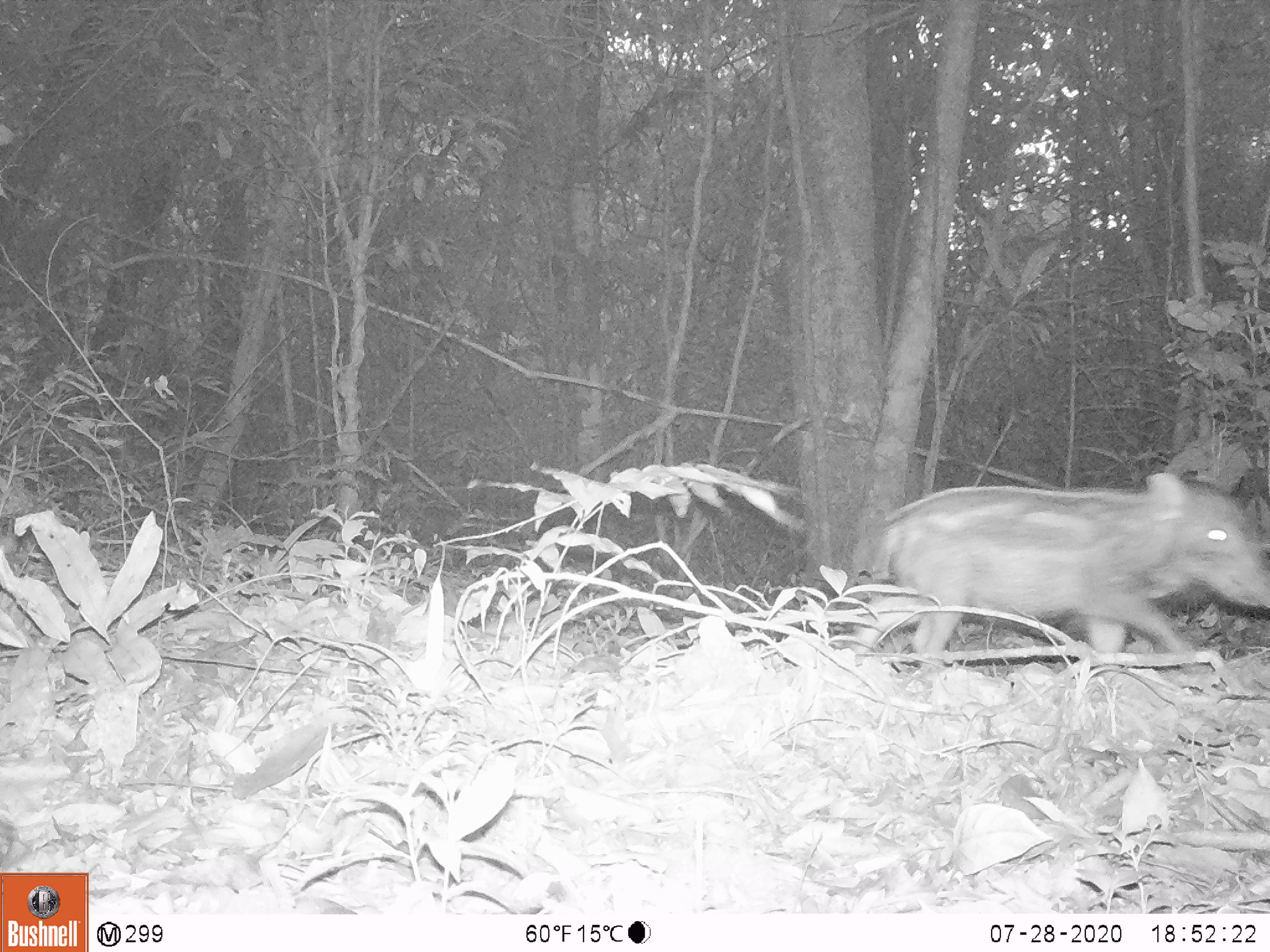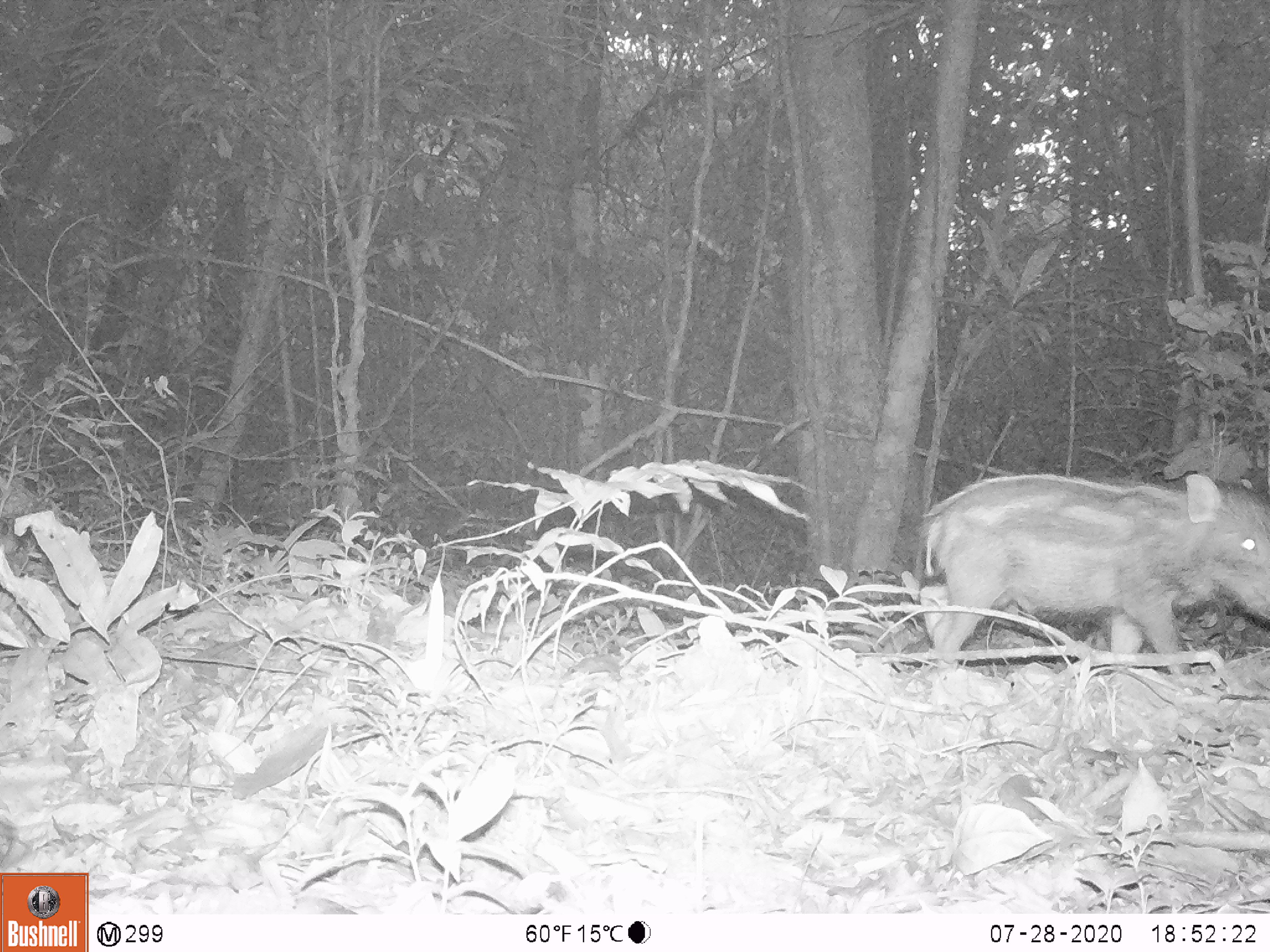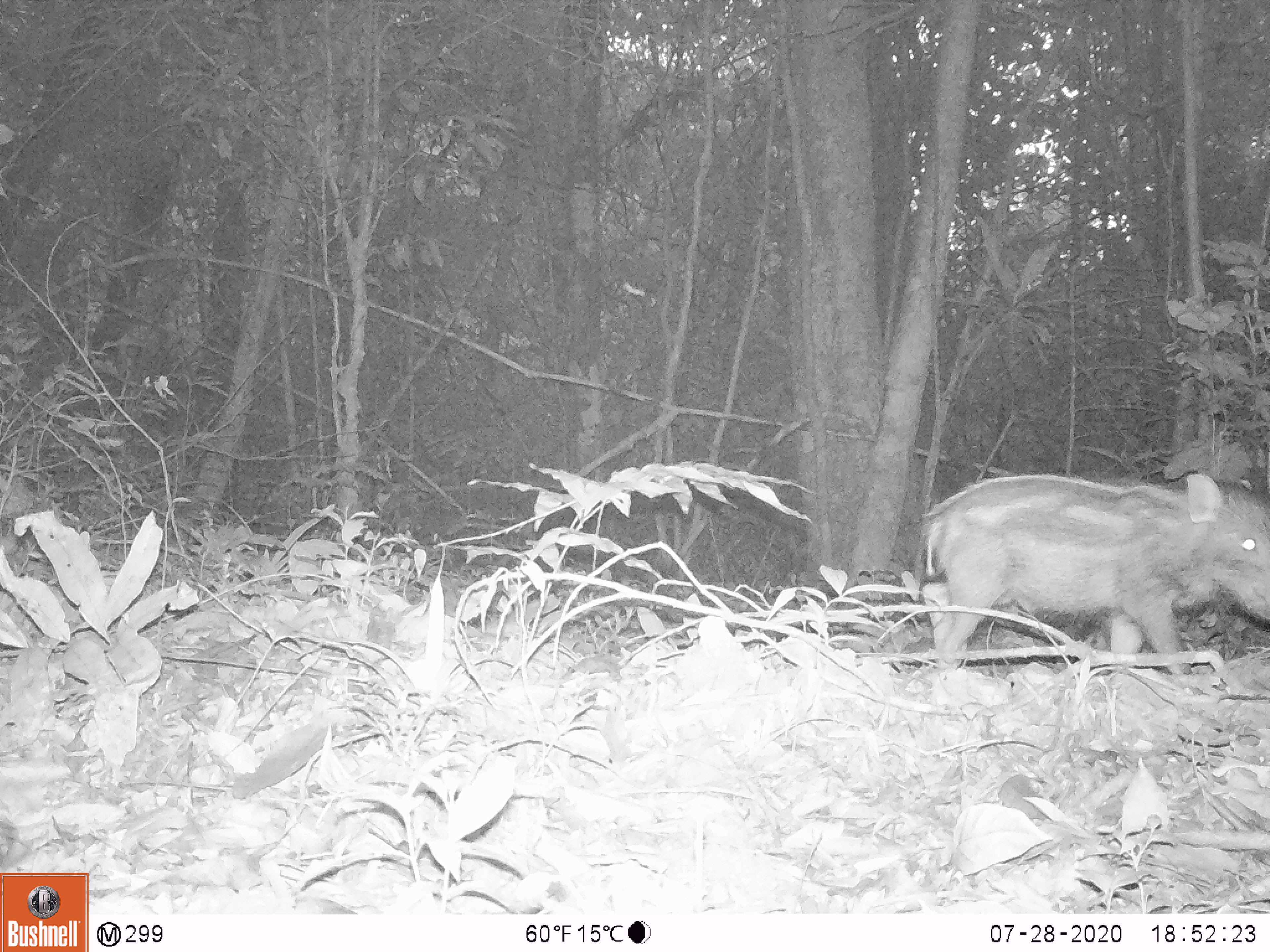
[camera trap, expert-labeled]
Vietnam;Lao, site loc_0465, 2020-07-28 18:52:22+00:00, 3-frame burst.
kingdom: Animalia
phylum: Chordata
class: Mammalia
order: Artiodactyla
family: Suidae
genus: Sus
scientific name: Sus scrofa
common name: eurasian wild pig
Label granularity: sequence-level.